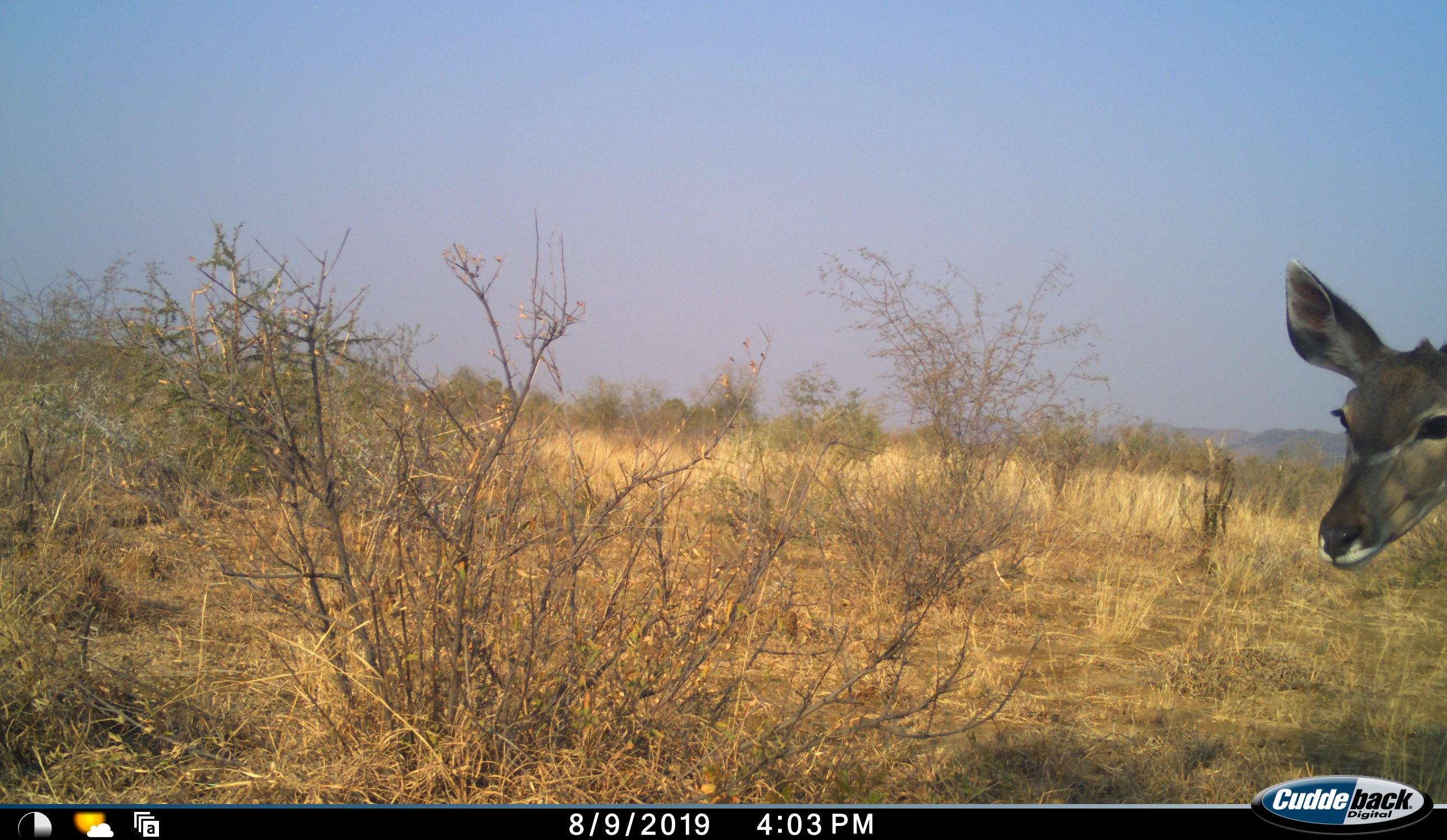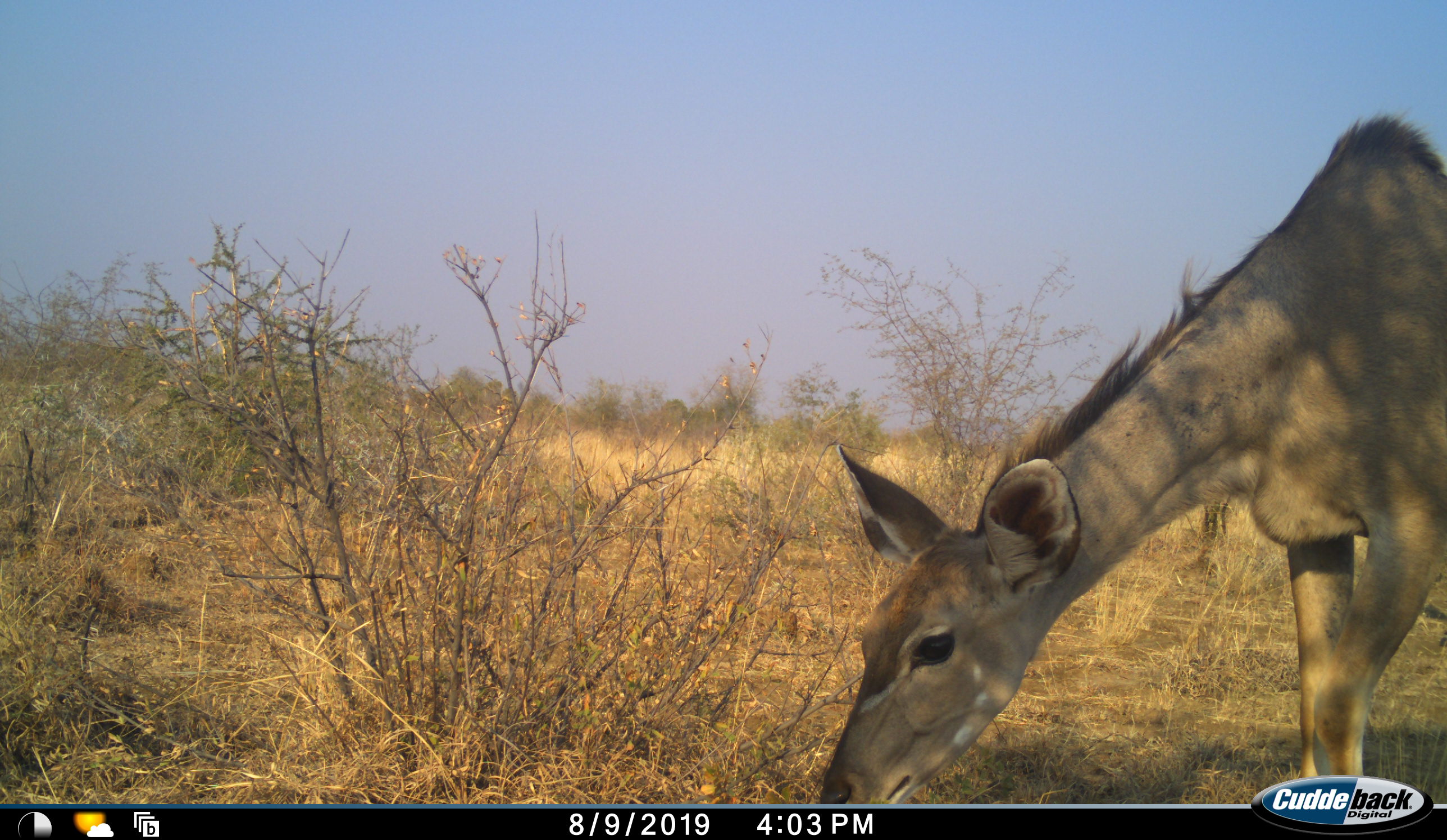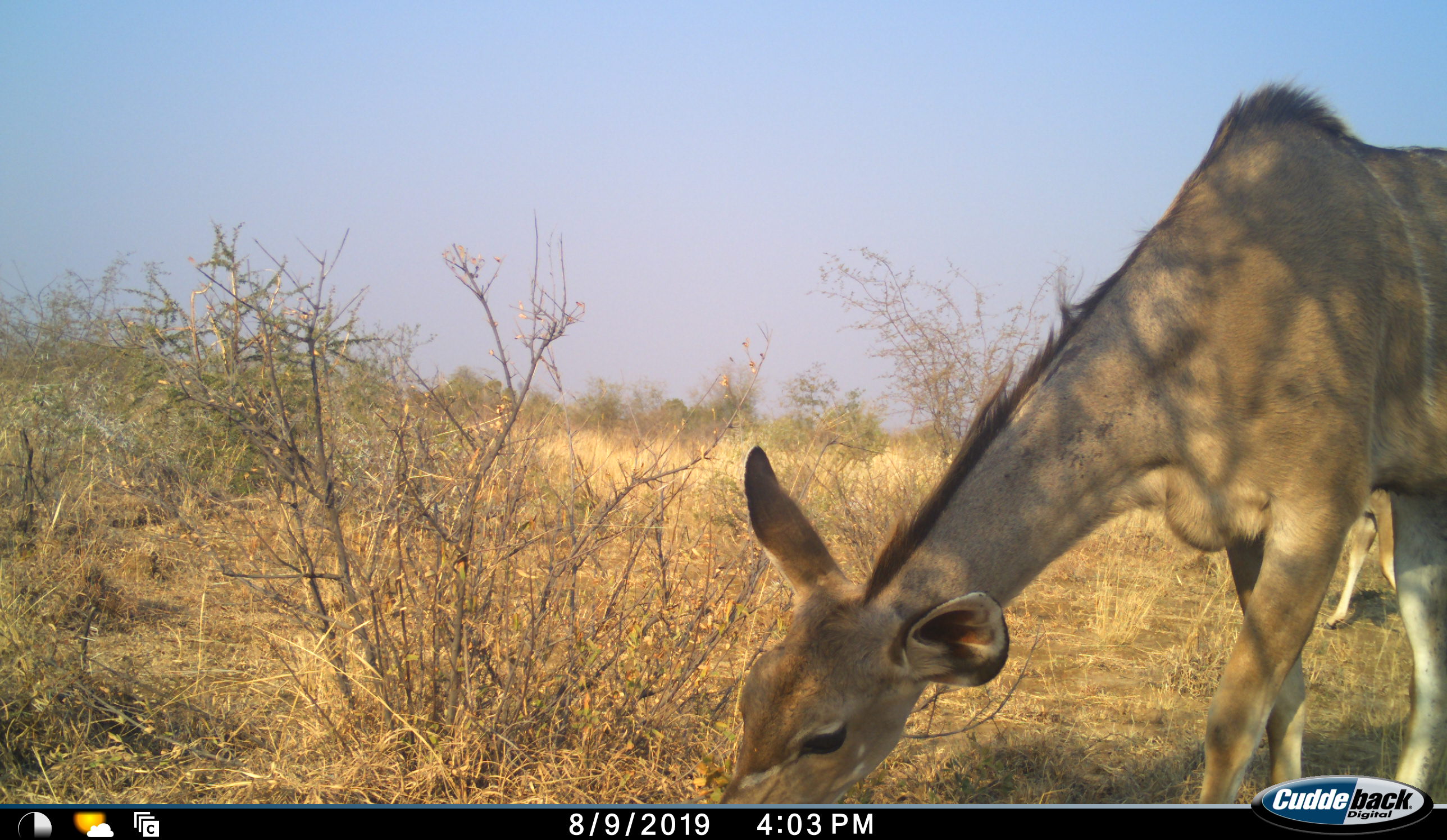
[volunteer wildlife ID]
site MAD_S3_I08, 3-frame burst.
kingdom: Animalia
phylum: Chordata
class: Mammalia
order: Artiodactyla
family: Bovidae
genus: Tragelaphus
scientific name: Tragelaphus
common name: kudu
Kudu (Tragelaphus), count 1. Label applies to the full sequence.